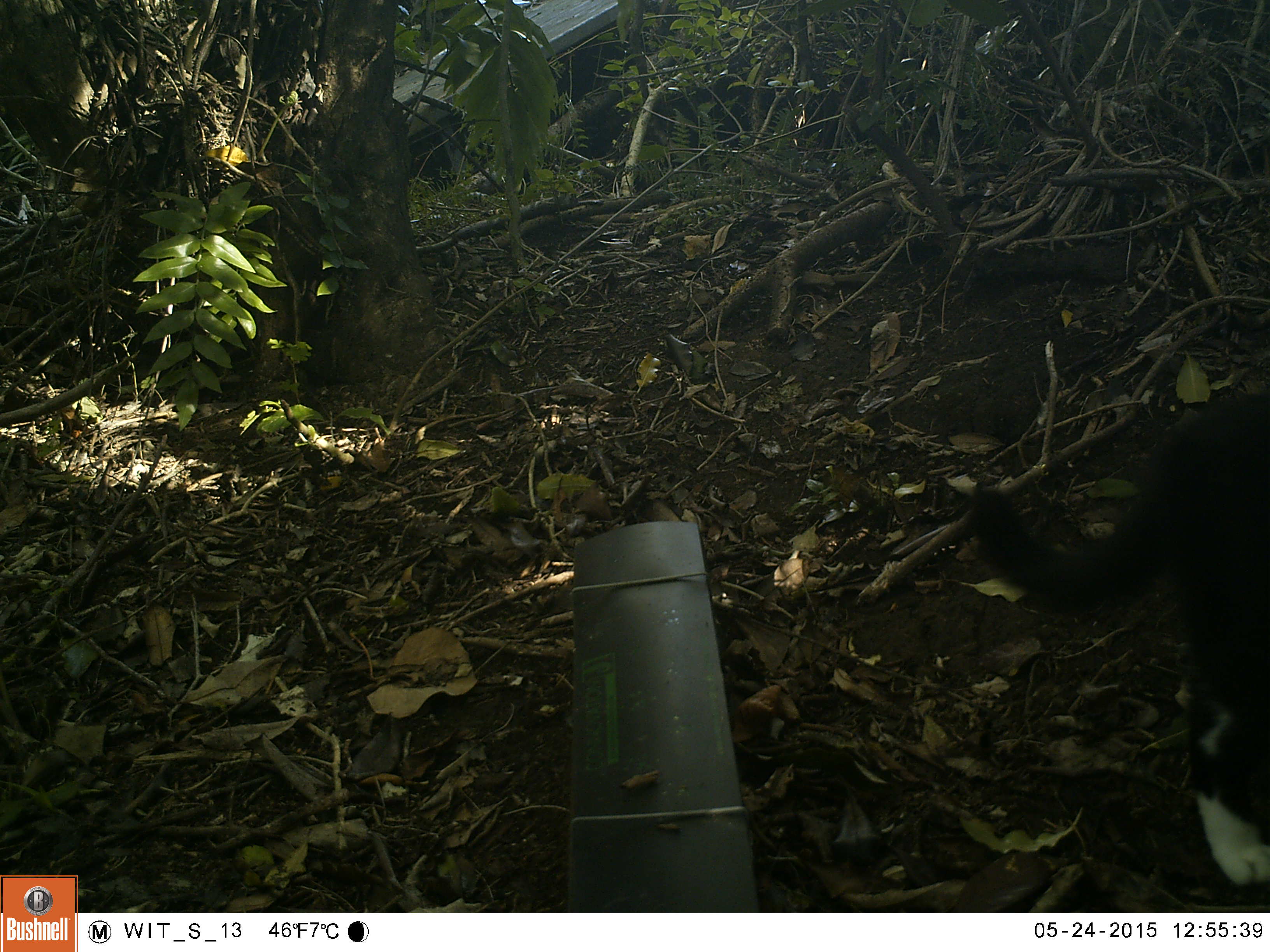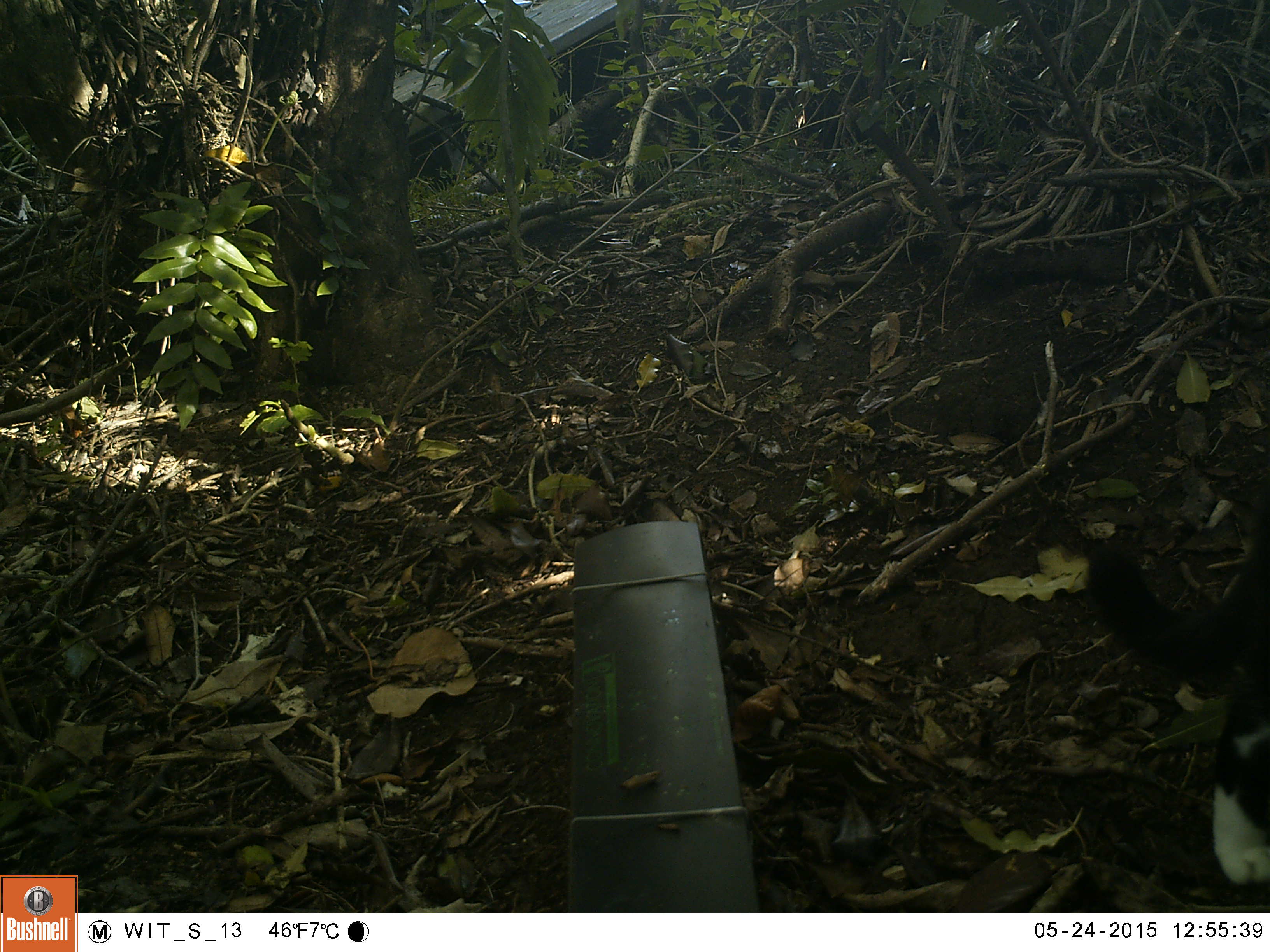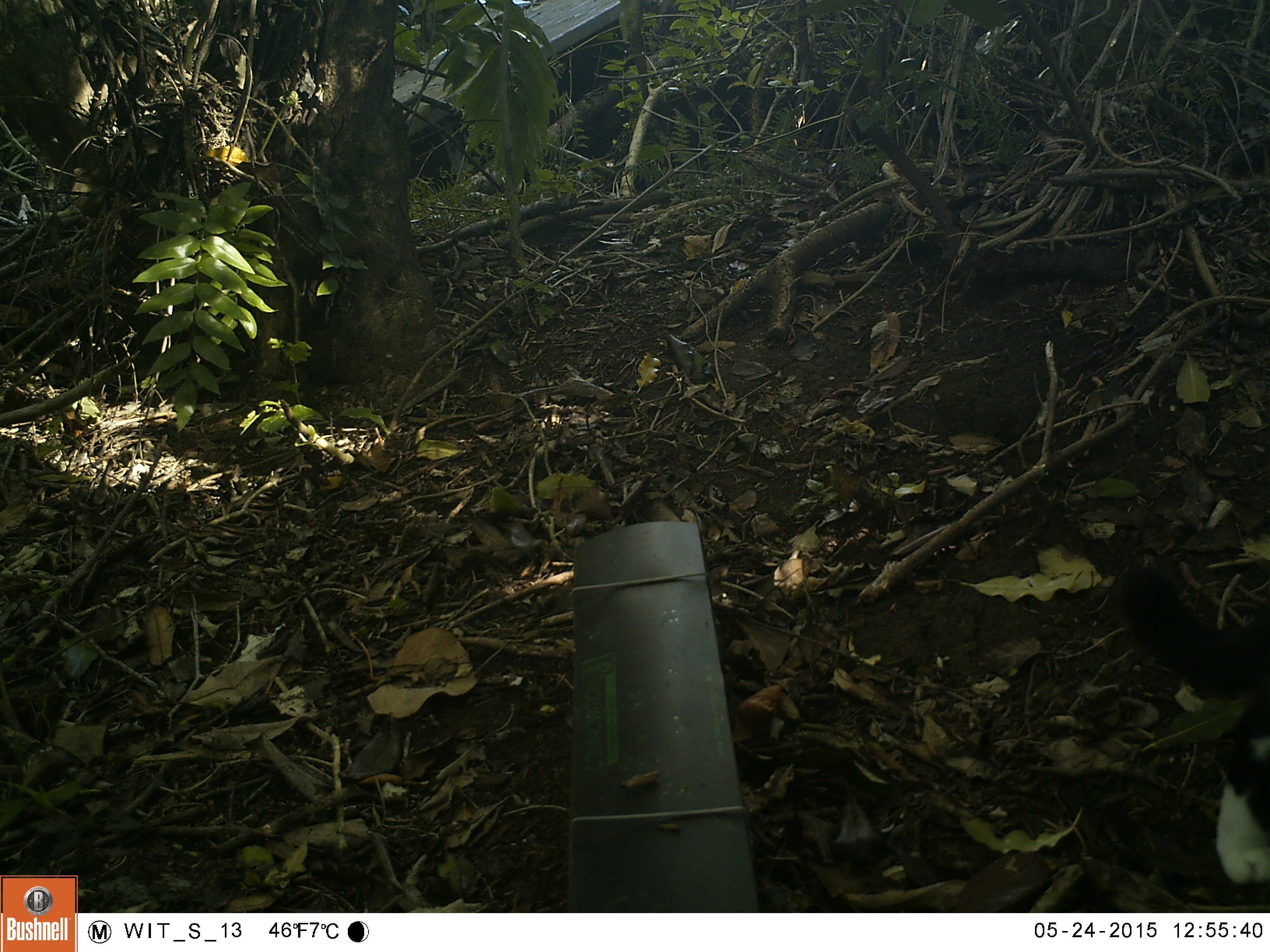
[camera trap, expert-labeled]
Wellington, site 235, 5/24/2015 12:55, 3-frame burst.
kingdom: Animalia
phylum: Chordata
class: Mammalia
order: Carnivora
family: Felidae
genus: Felis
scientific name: Felis catus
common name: cat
Cat (Felis catus).